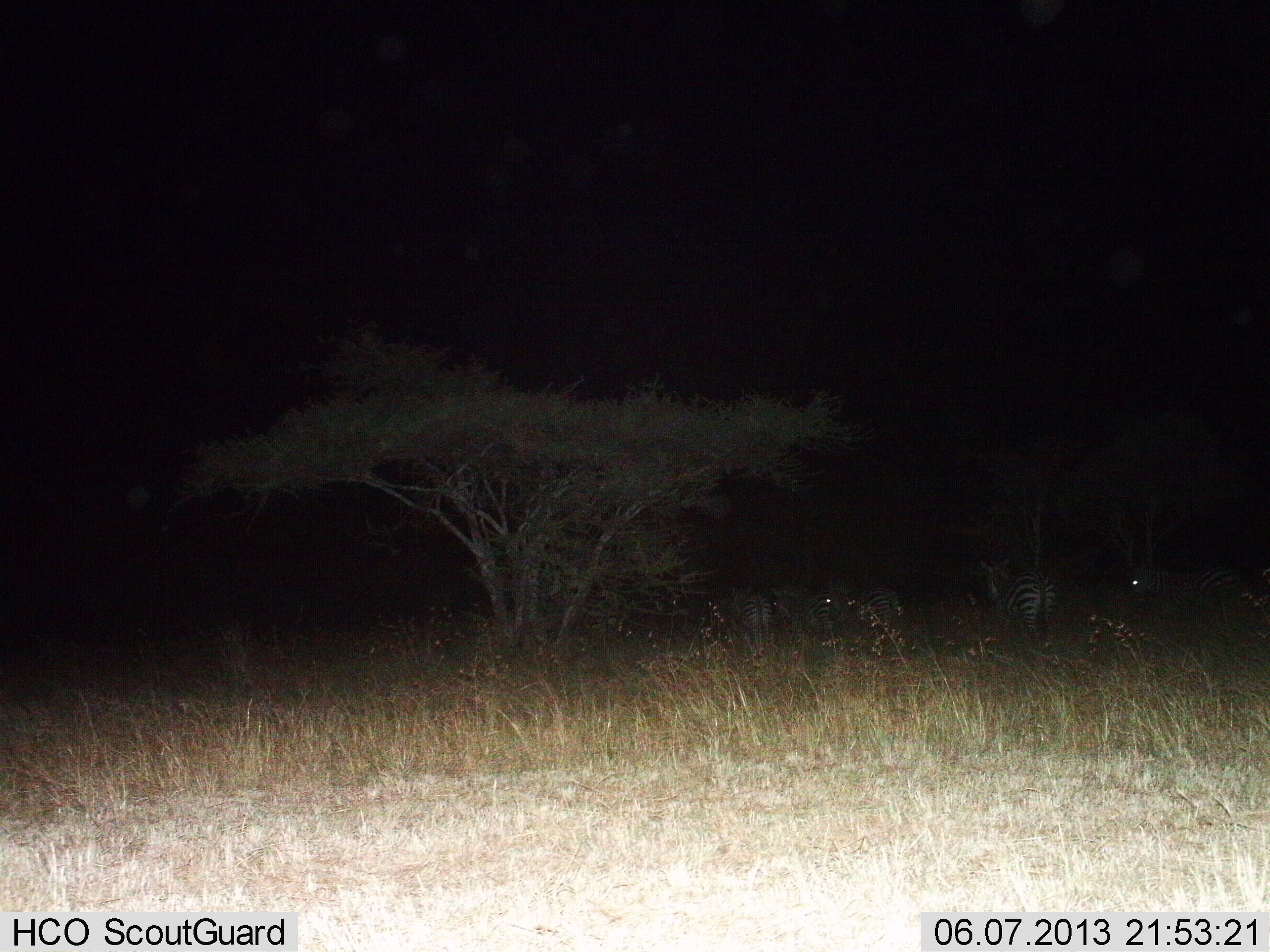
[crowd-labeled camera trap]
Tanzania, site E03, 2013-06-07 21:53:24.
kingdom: Animalia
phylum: Chordata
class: Mammalia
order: Perissodactyla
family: Equidae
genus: Equus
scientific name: Equus quagga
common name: plains zebra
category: zebra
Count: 6.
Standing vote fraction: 50%.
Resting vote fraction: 10%.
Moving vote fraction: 50%.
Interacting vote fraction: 0%.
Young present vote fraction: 0%.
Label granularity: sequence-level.